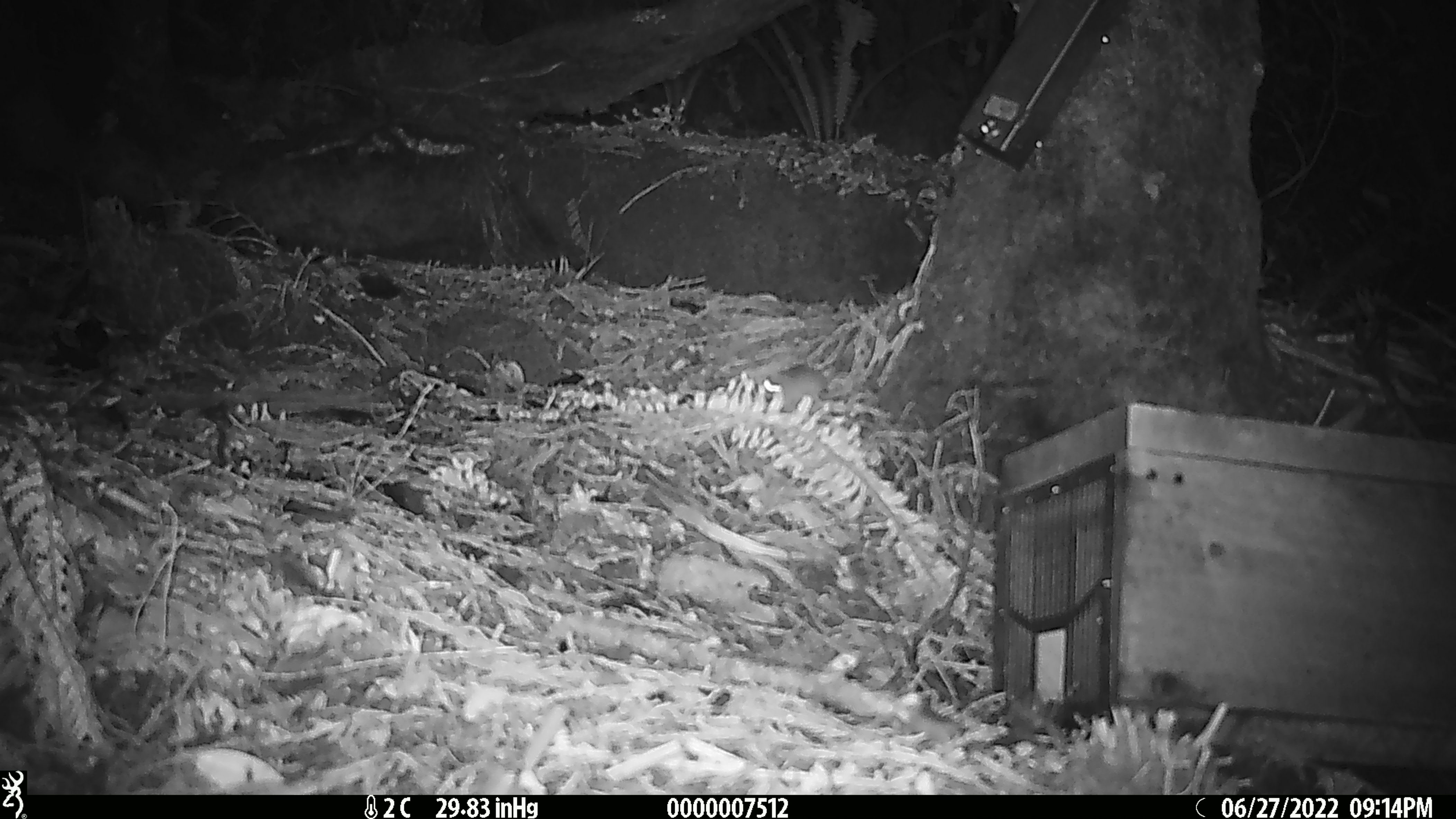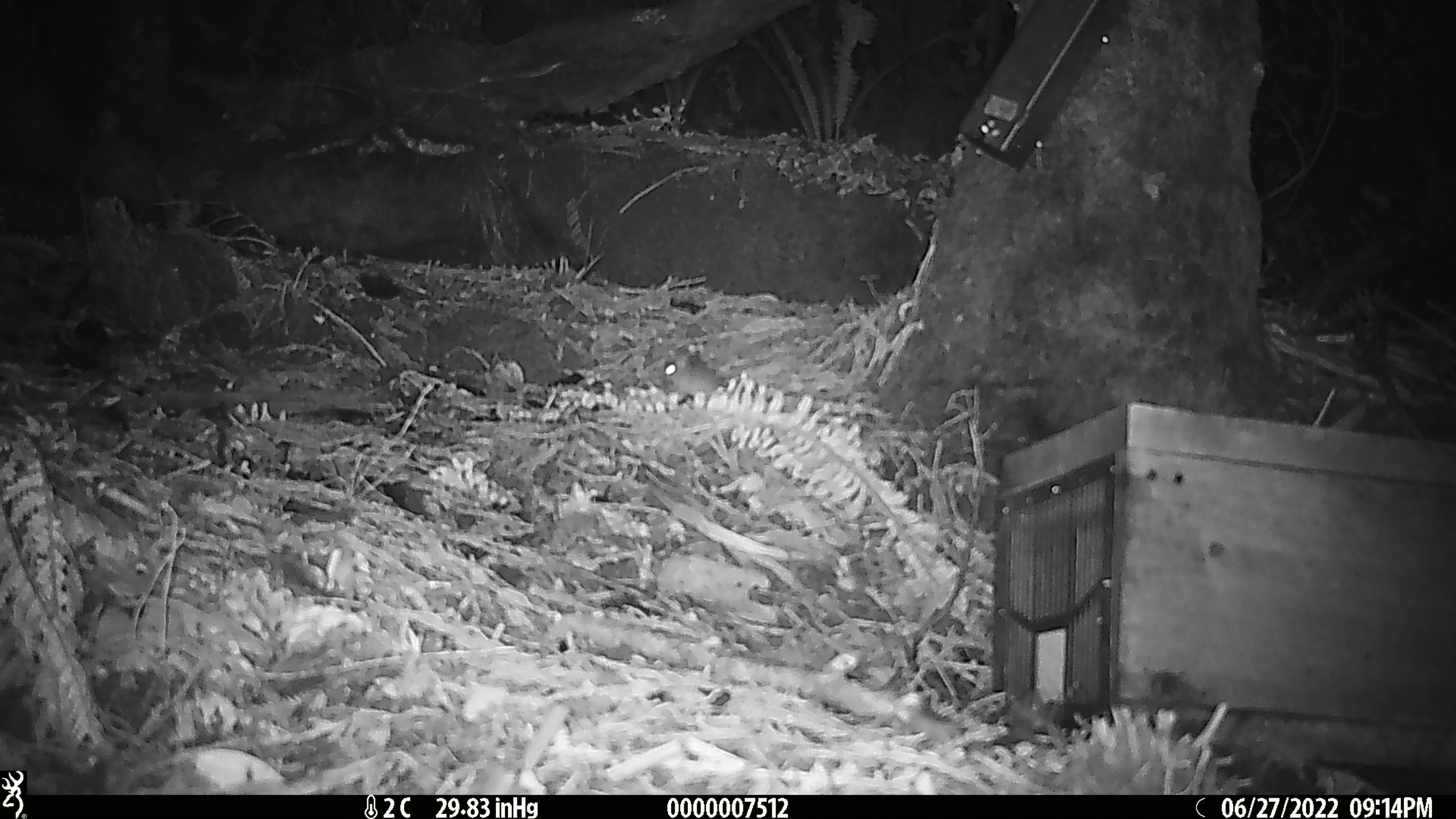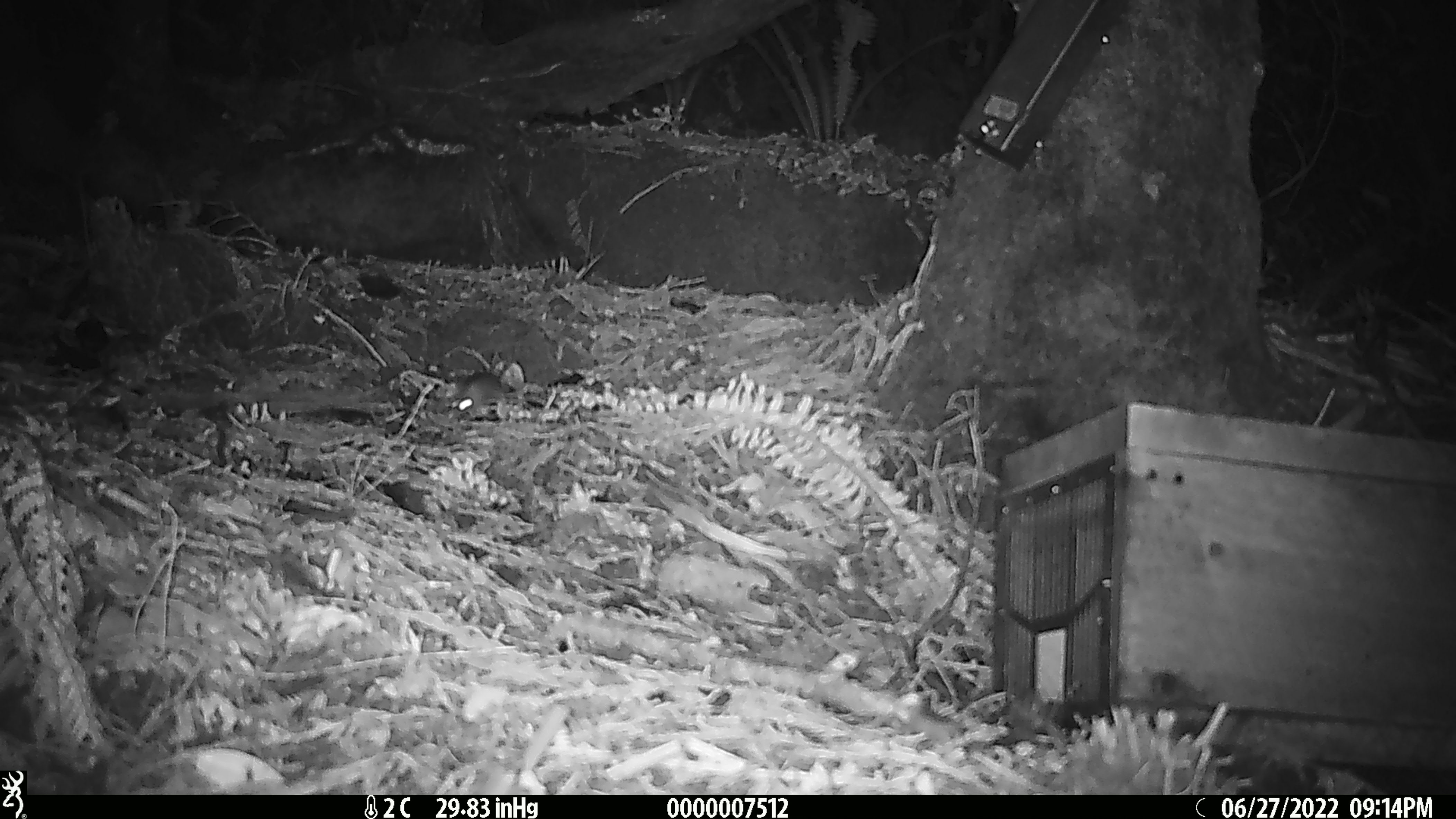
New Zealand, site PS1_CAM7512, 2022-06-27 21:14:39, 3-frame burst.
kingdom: Animalia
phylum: Chordata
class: Mammalia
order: Rodentia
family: Muridae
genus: Mus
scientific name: Mus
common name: mouse